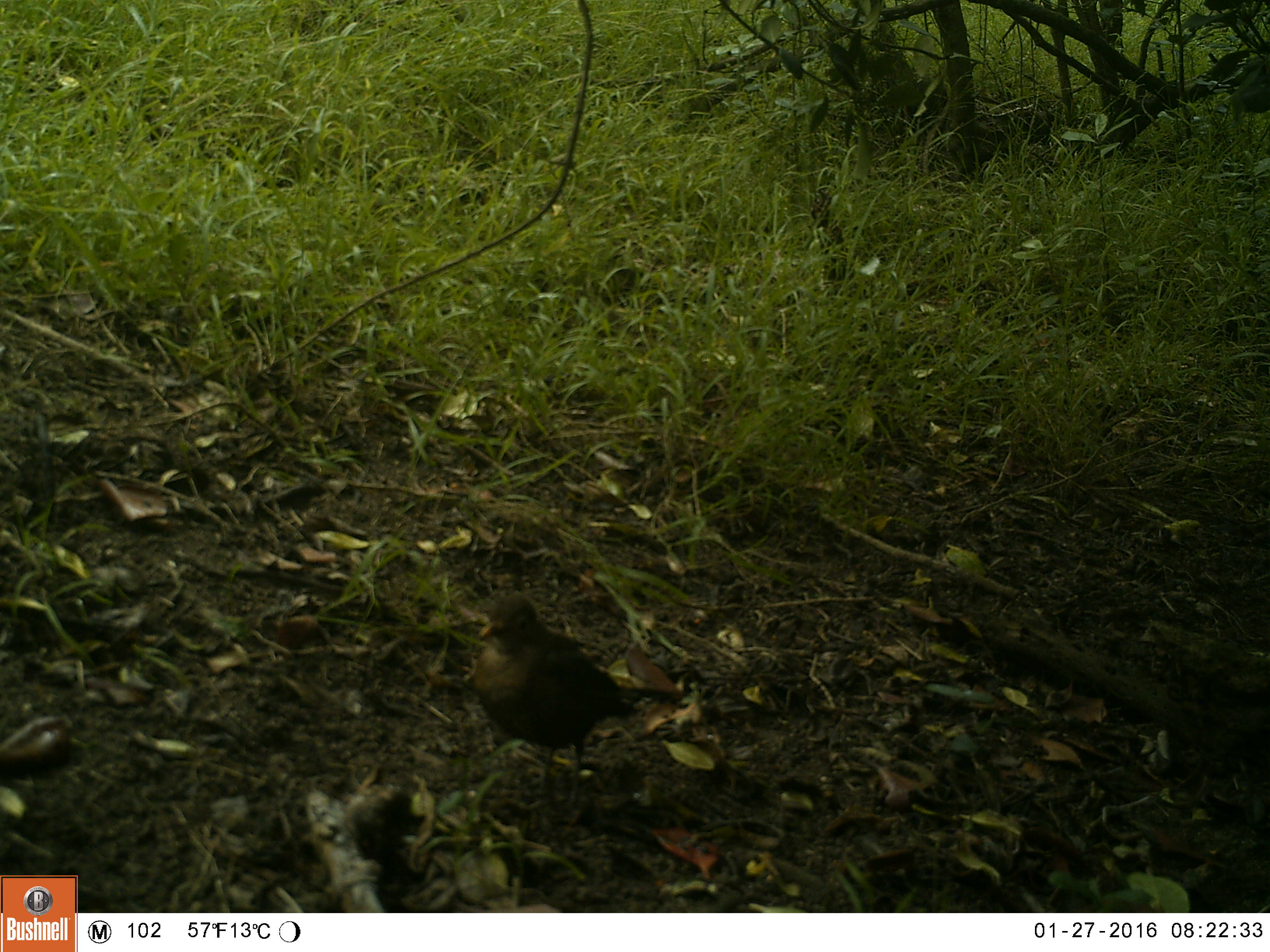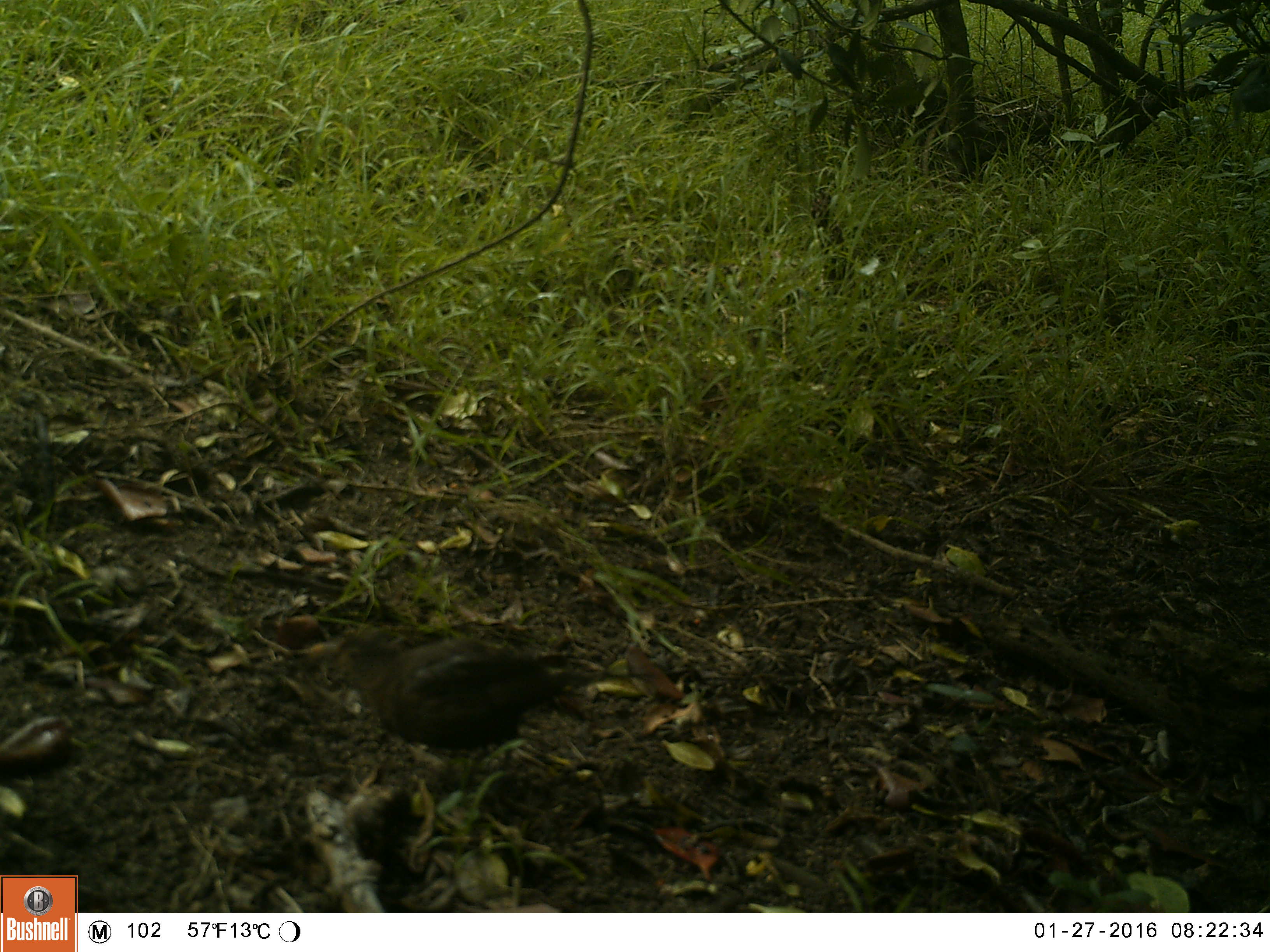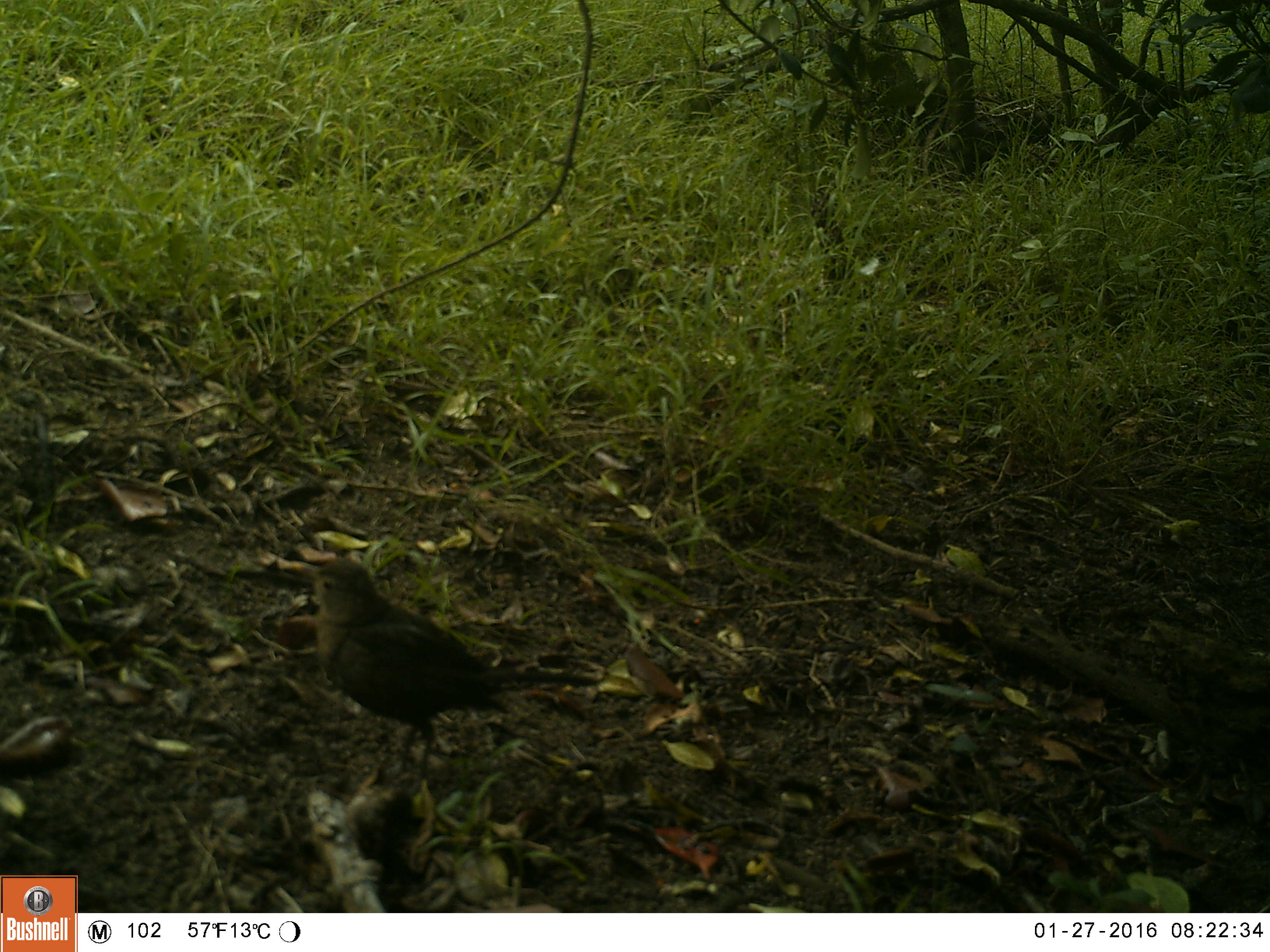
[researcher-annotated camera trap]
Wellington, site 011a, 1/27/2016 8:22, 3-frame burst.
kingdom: Animalia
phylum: Chordata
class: Aves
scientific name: Aves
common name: bird